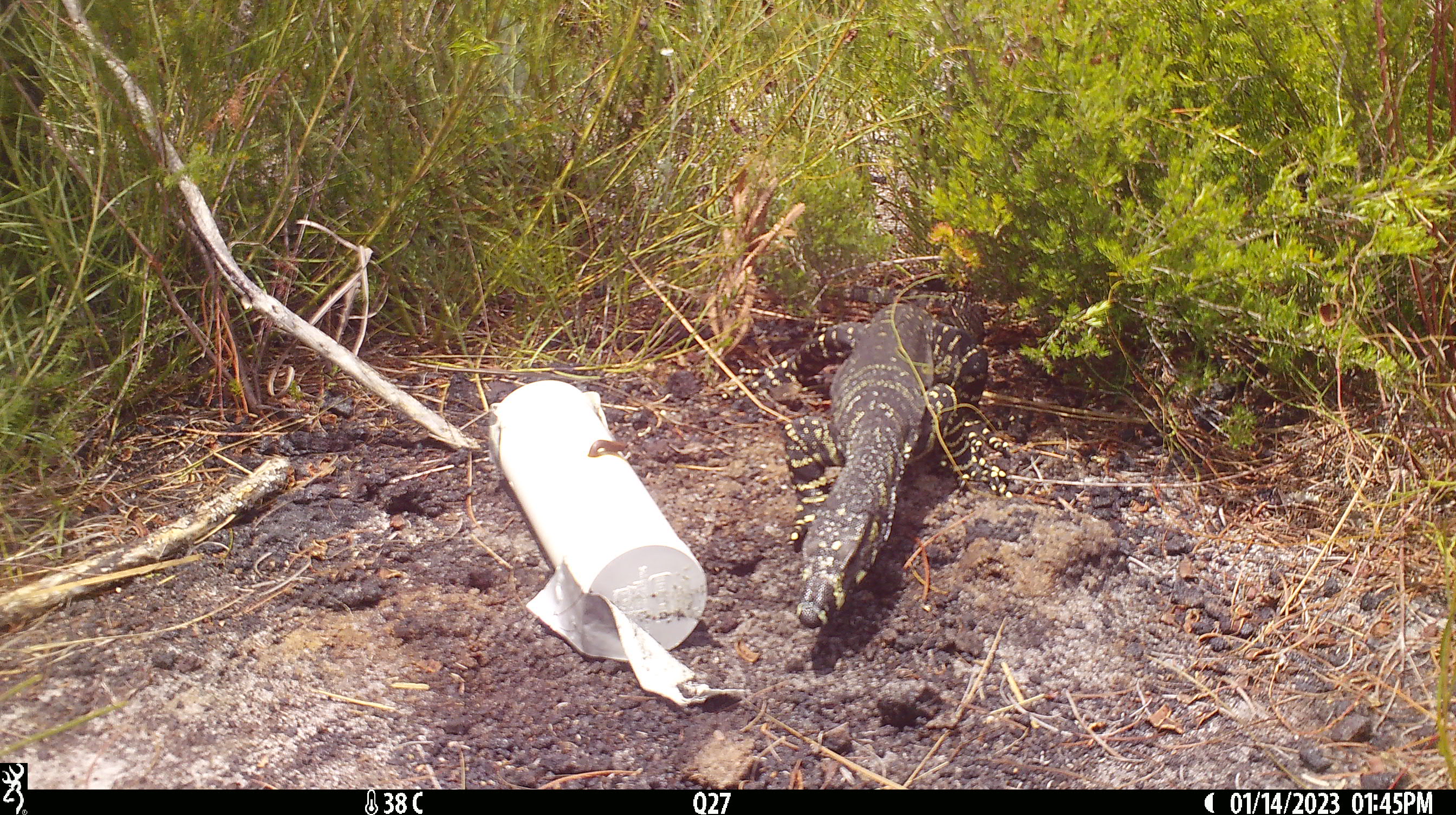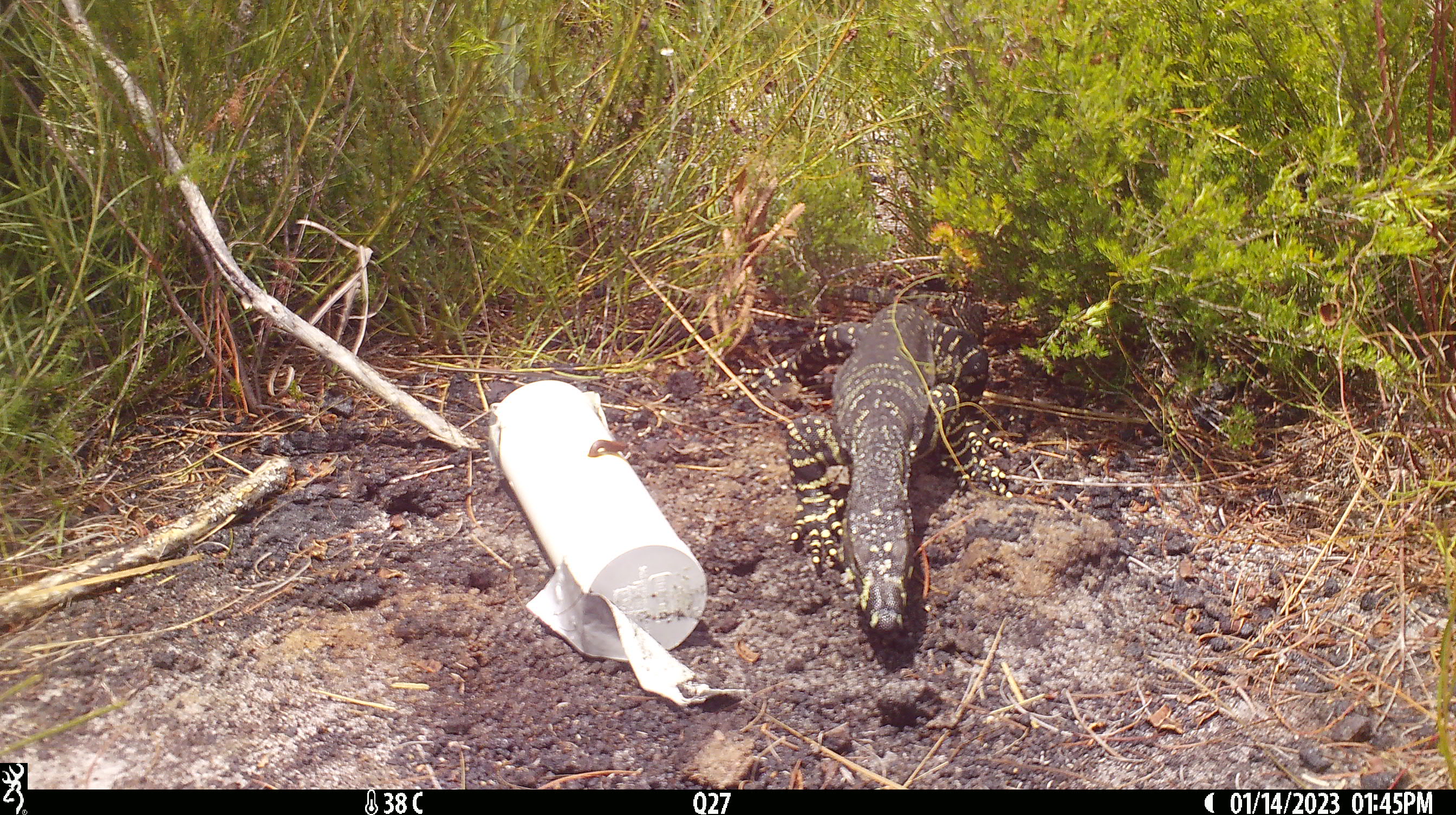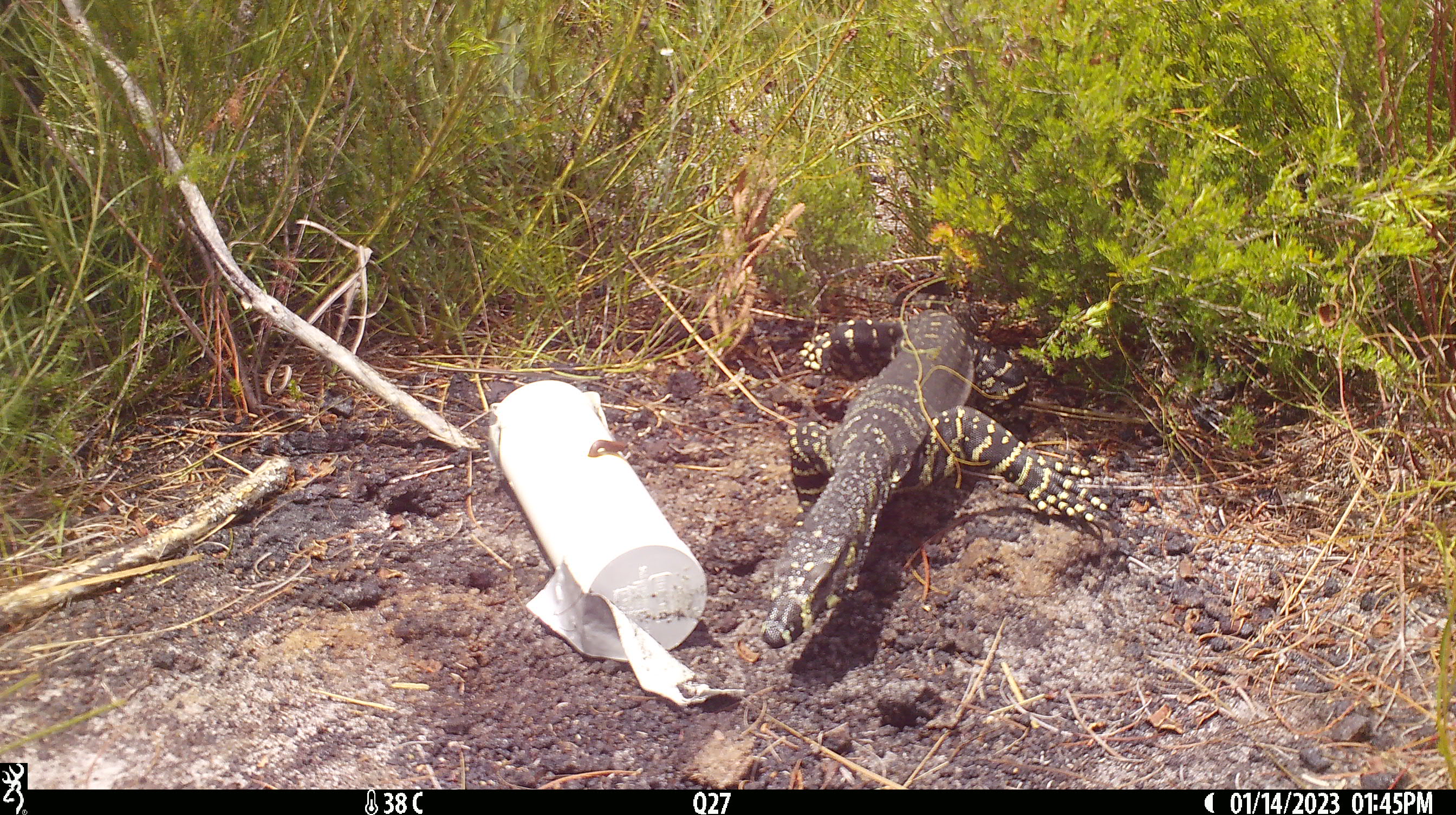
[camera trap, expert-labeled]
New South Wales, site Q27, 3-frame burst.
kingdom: Animalia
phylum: Chordata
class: Reptilia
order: Squamata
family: Varanidae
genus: Varanus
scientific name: Varanus varius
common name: lace monitor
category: goanna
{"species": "goanna (lace monitor) (Varanus varius)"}